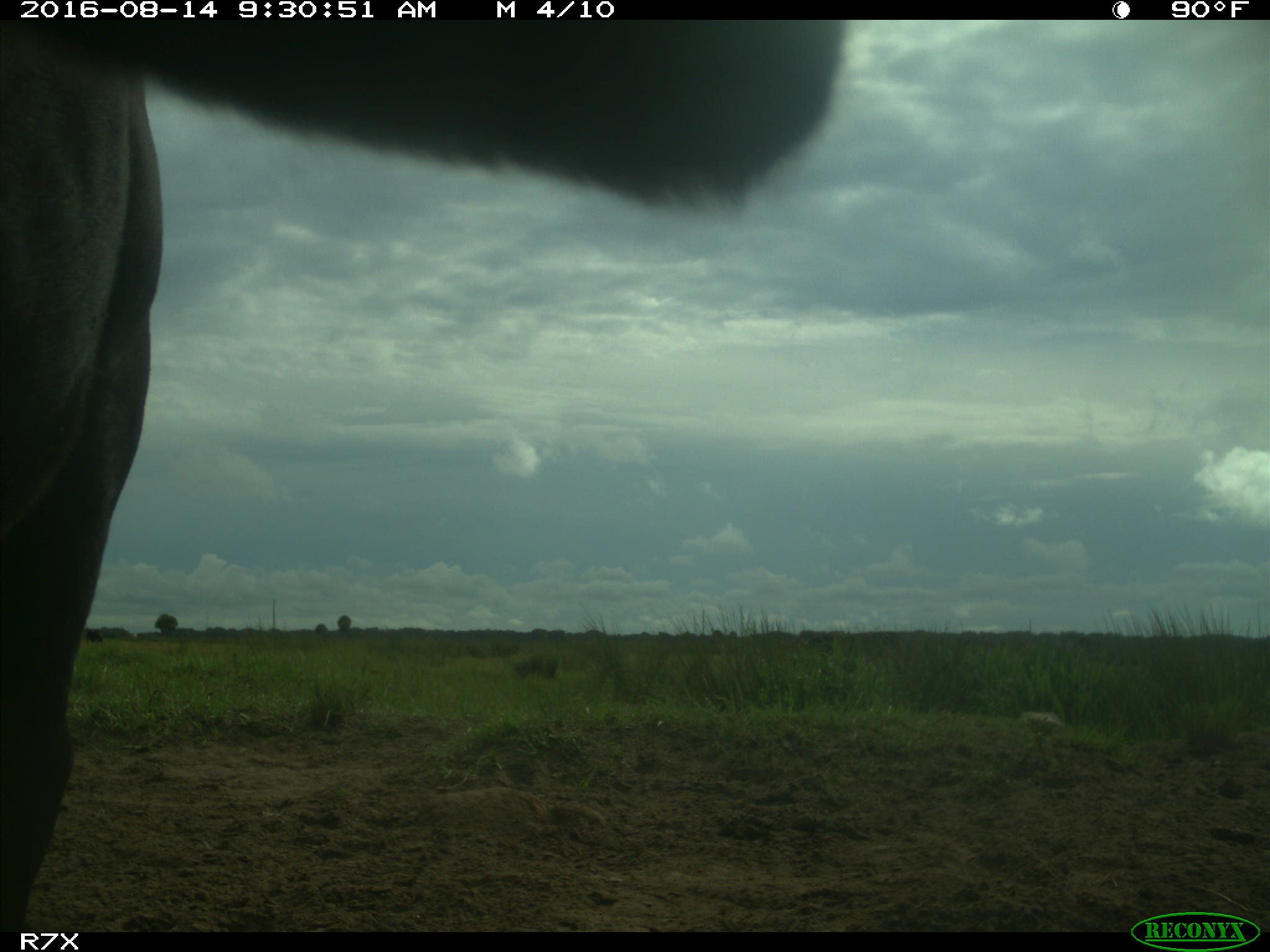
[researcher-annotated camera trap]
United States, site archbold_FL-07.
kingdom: Animalia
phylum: Chordata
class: Mammalia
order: Artiodactyla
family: Bovidae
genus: Bos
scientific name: Bos taurus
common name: domestic cow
Bos taurus (domestic cow).